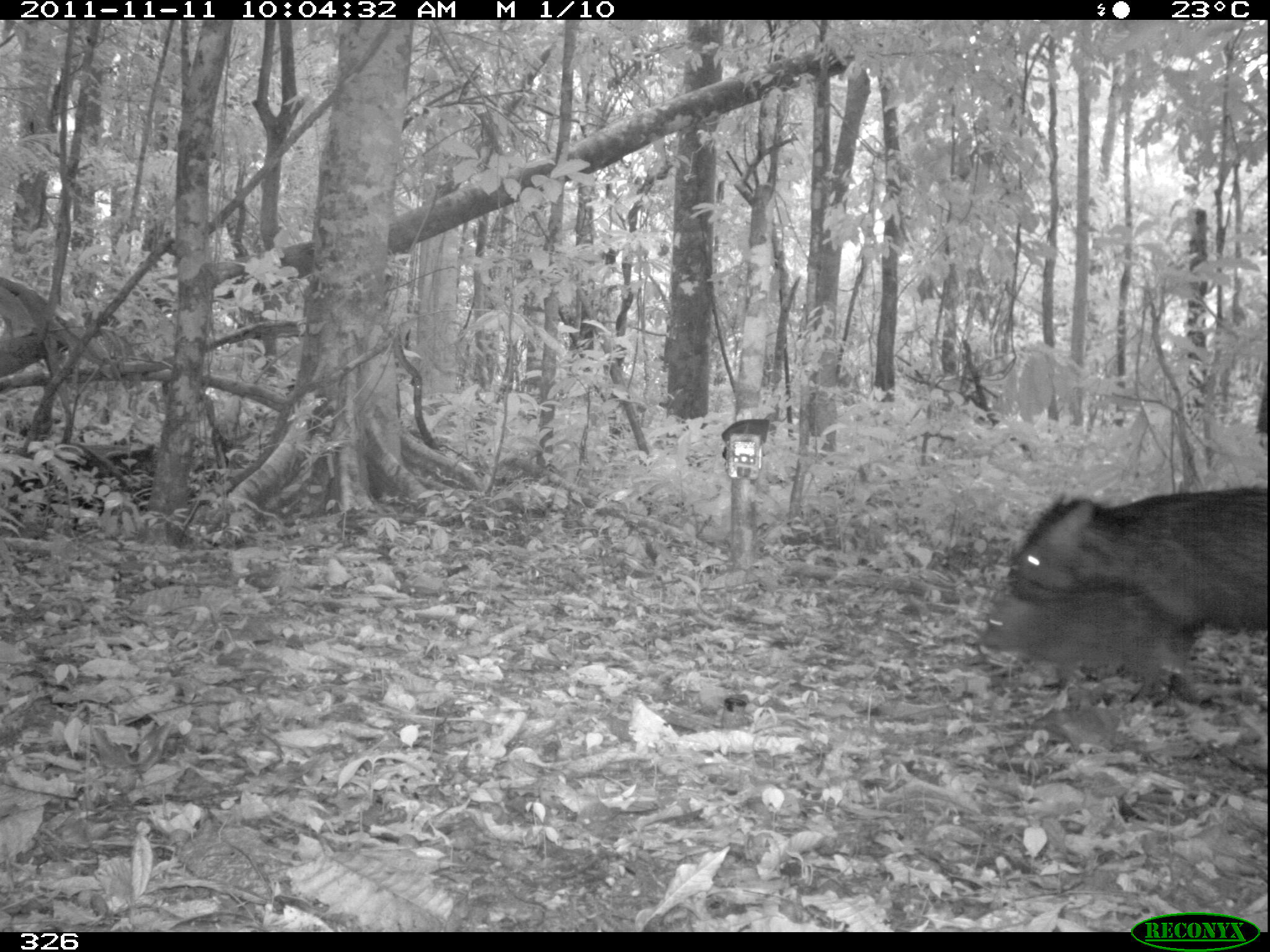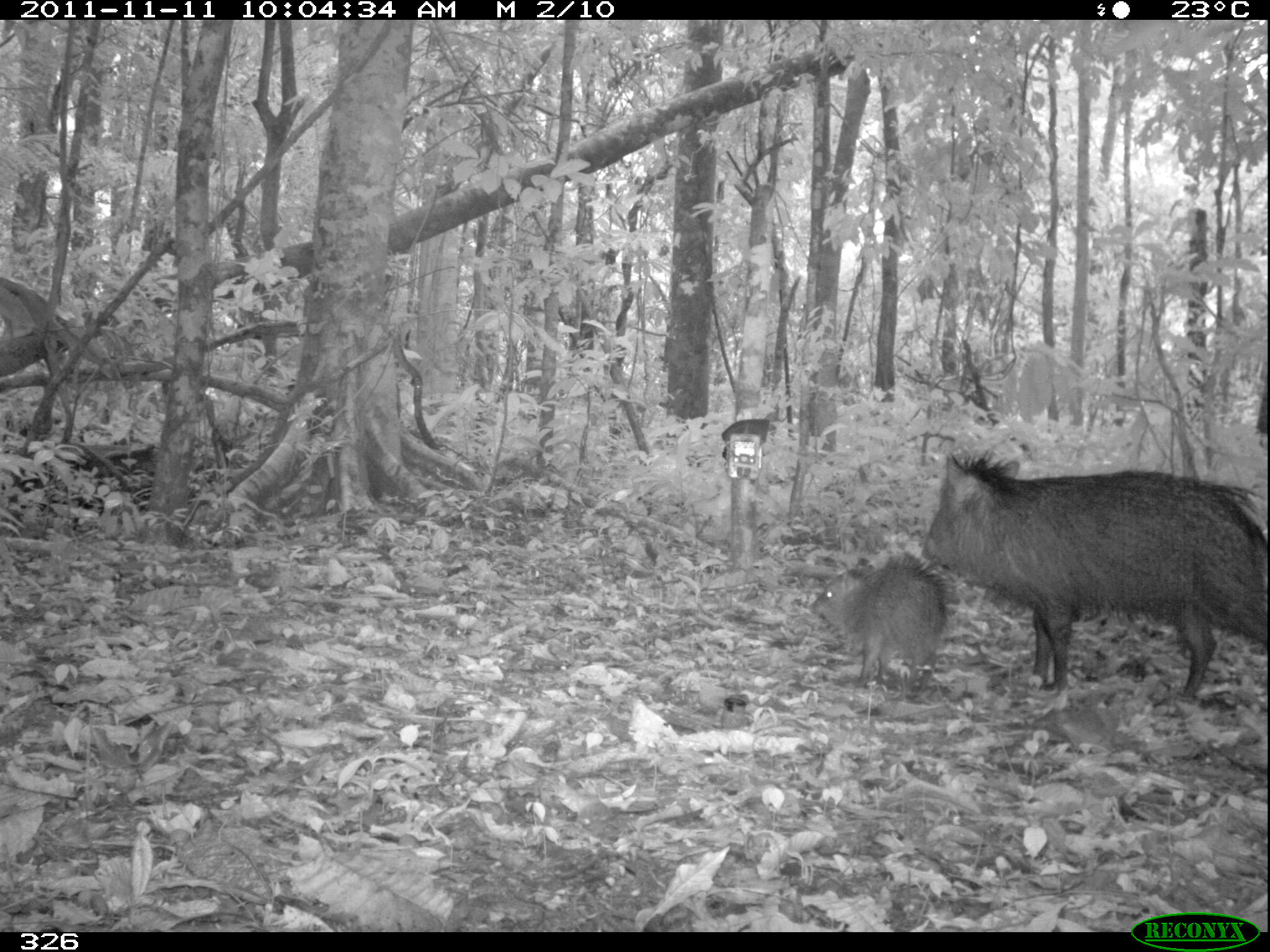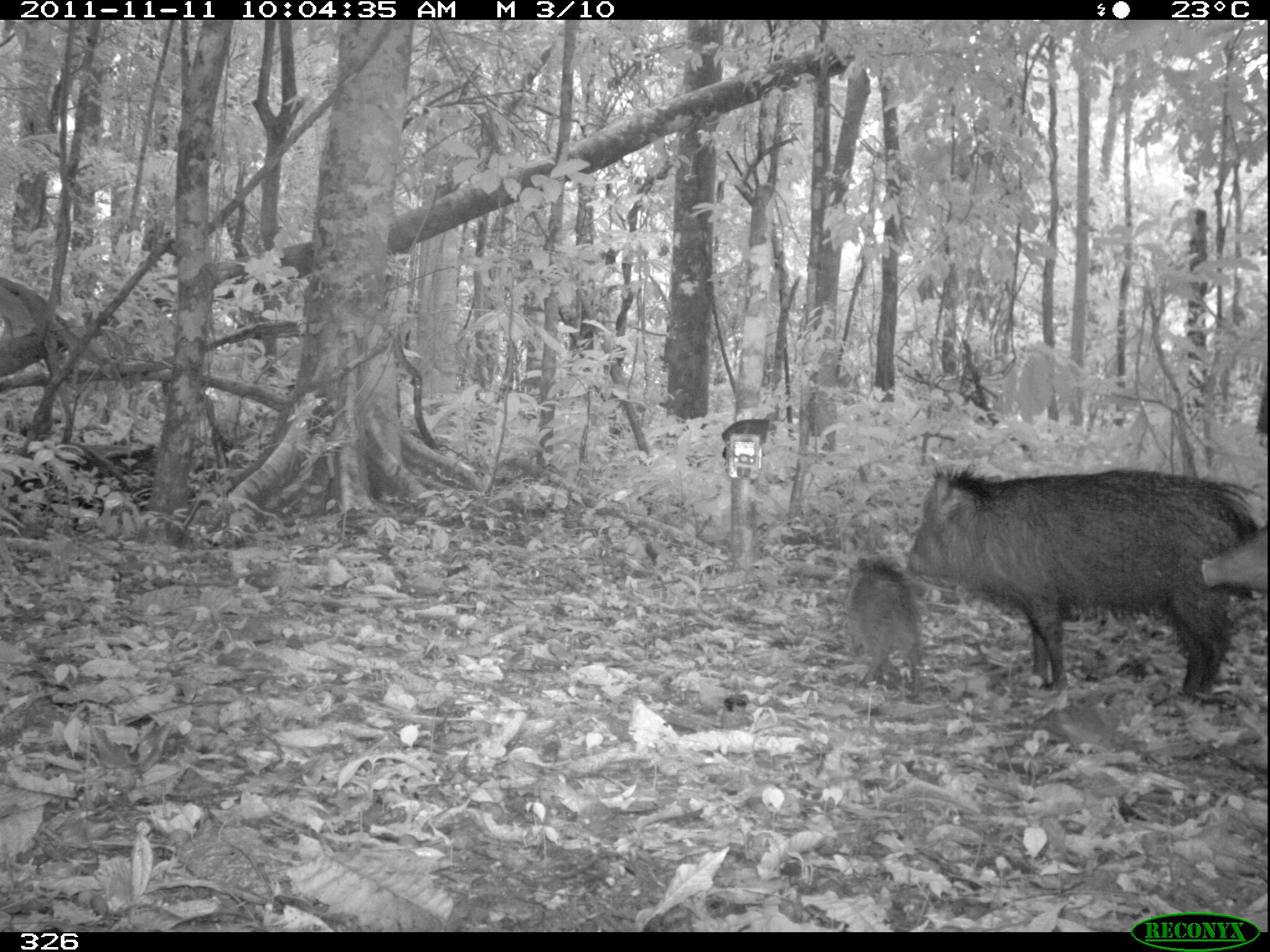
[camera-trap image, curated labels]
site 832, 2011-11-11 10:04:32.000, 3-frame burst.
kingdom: Animalia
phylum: Chordata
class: Mammalia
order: Artiodactyla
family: Tayassuidae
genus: Pecari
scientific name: Pecari tajacu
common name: collared peccary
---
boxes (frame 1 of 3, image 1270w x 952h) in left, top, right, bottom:
pecari tajacu: 992, 485, 1269, 706; 972, 591, 1197, 706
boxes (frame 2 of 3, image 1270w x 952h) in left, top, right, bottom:
pecari tajacu: 921, 452, 1267, 700; 807, 556, 946, 694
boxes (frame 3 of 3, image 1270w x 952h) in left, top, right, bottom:
pecari tajacu: 903, 460, 1262, 702; 846, 555, 924, 699; 1202, 524, 1267, 598